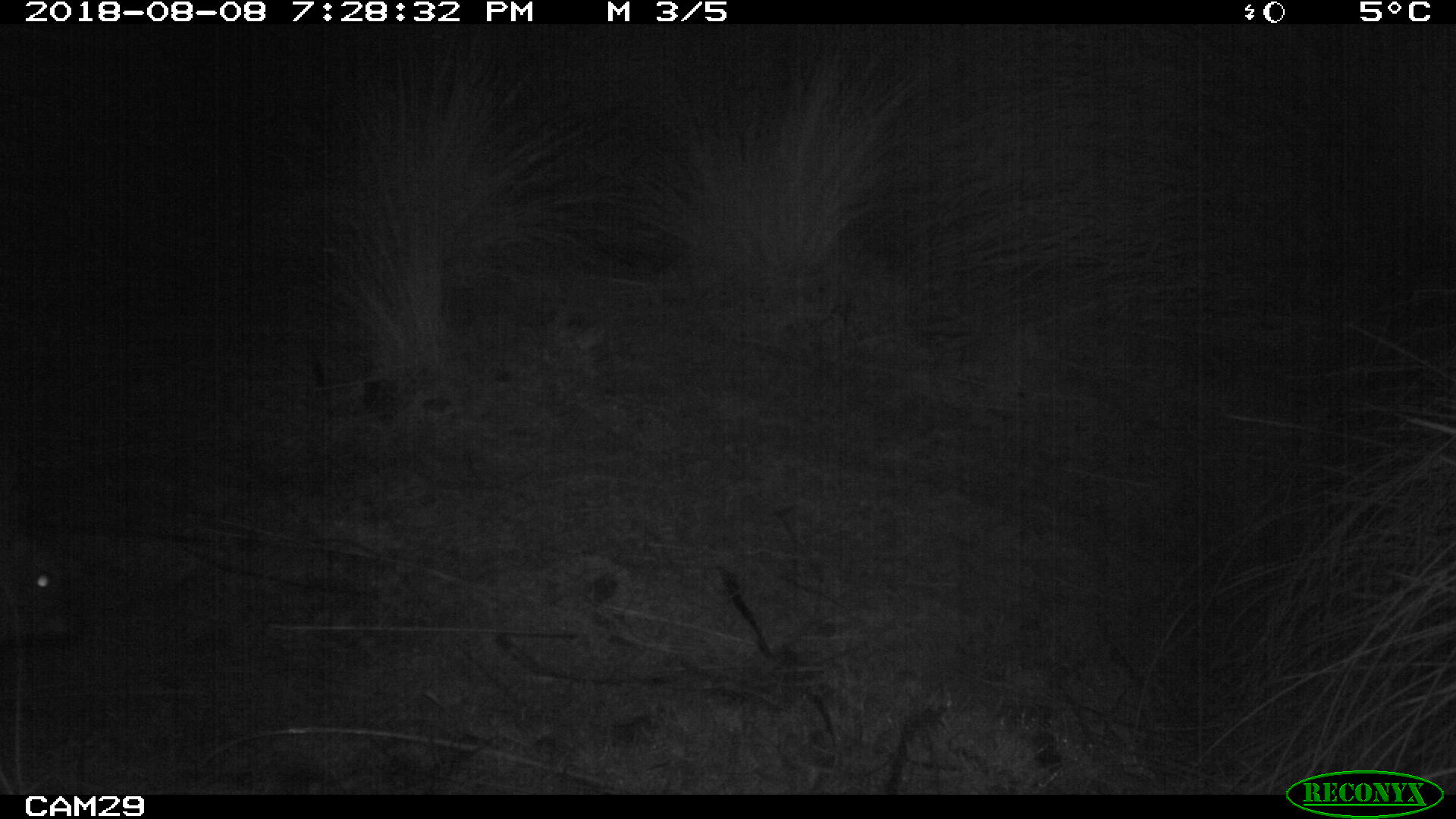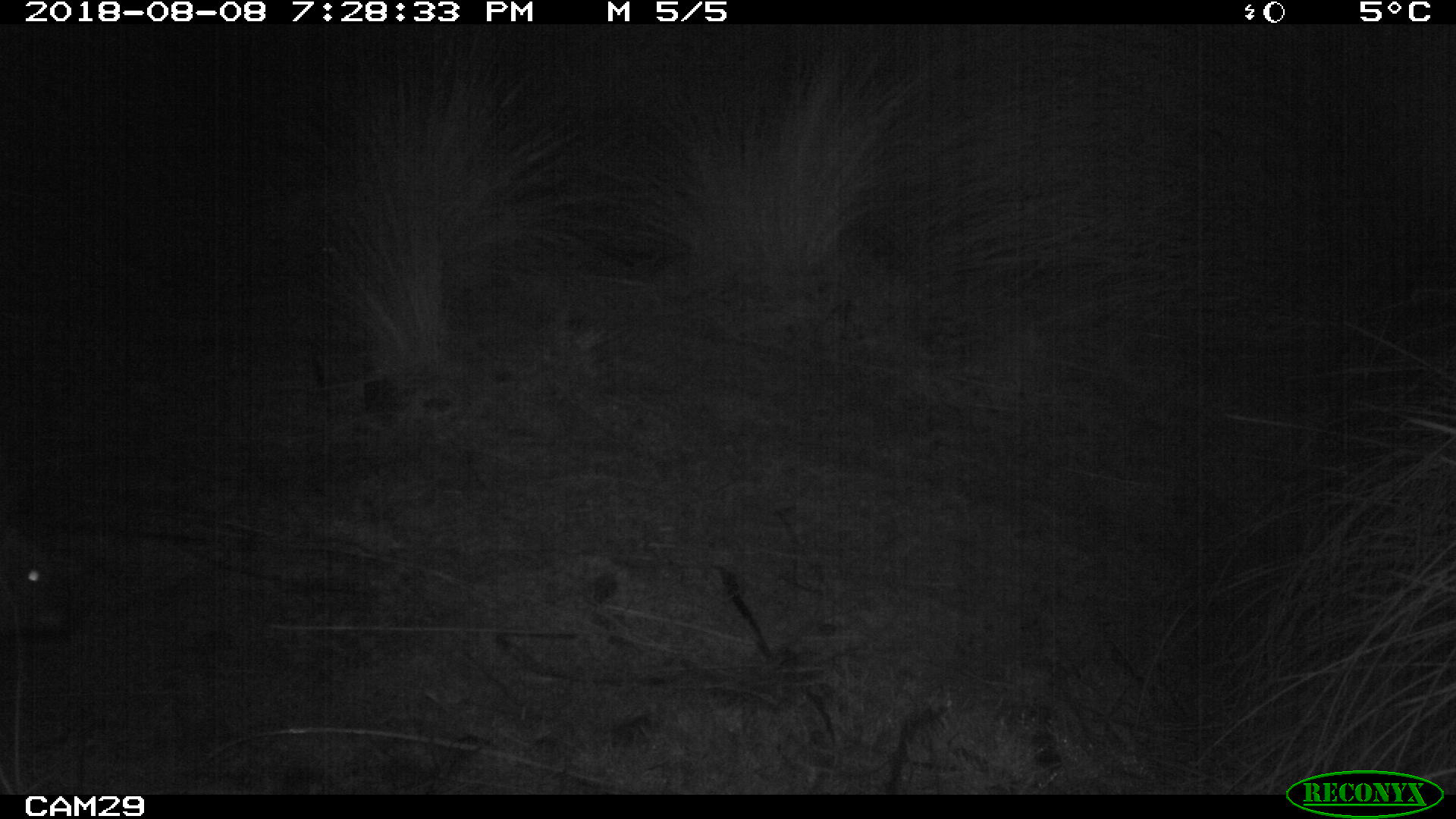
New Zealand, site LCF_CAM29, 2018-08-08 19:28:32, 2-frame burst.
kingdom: Animalia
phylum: Chordata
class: Mammalia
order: Diprotodontia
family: Macropodidae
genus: Notamacropus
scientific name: Notamacropus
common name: wallaby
Wallaby (Notamacropus).